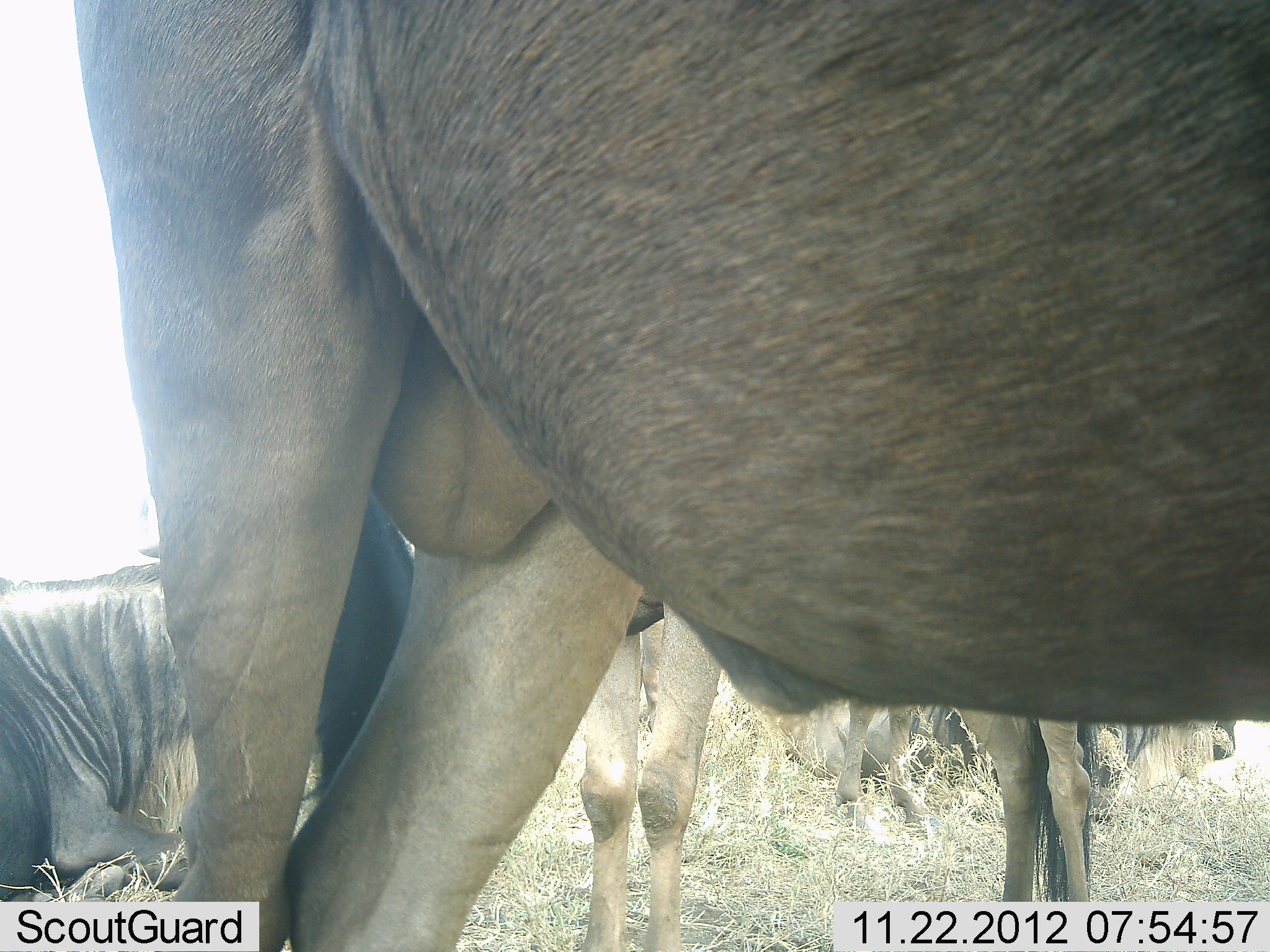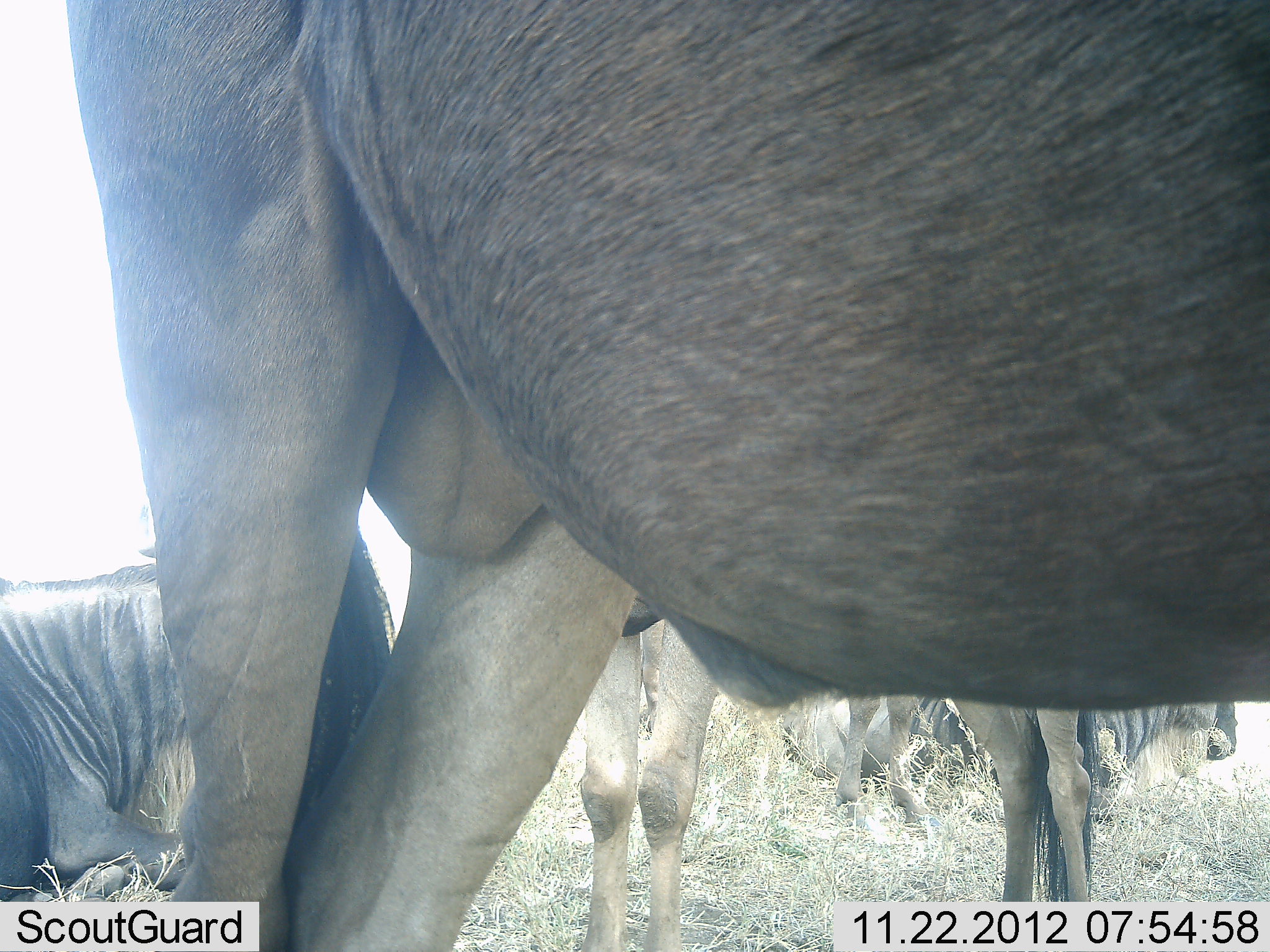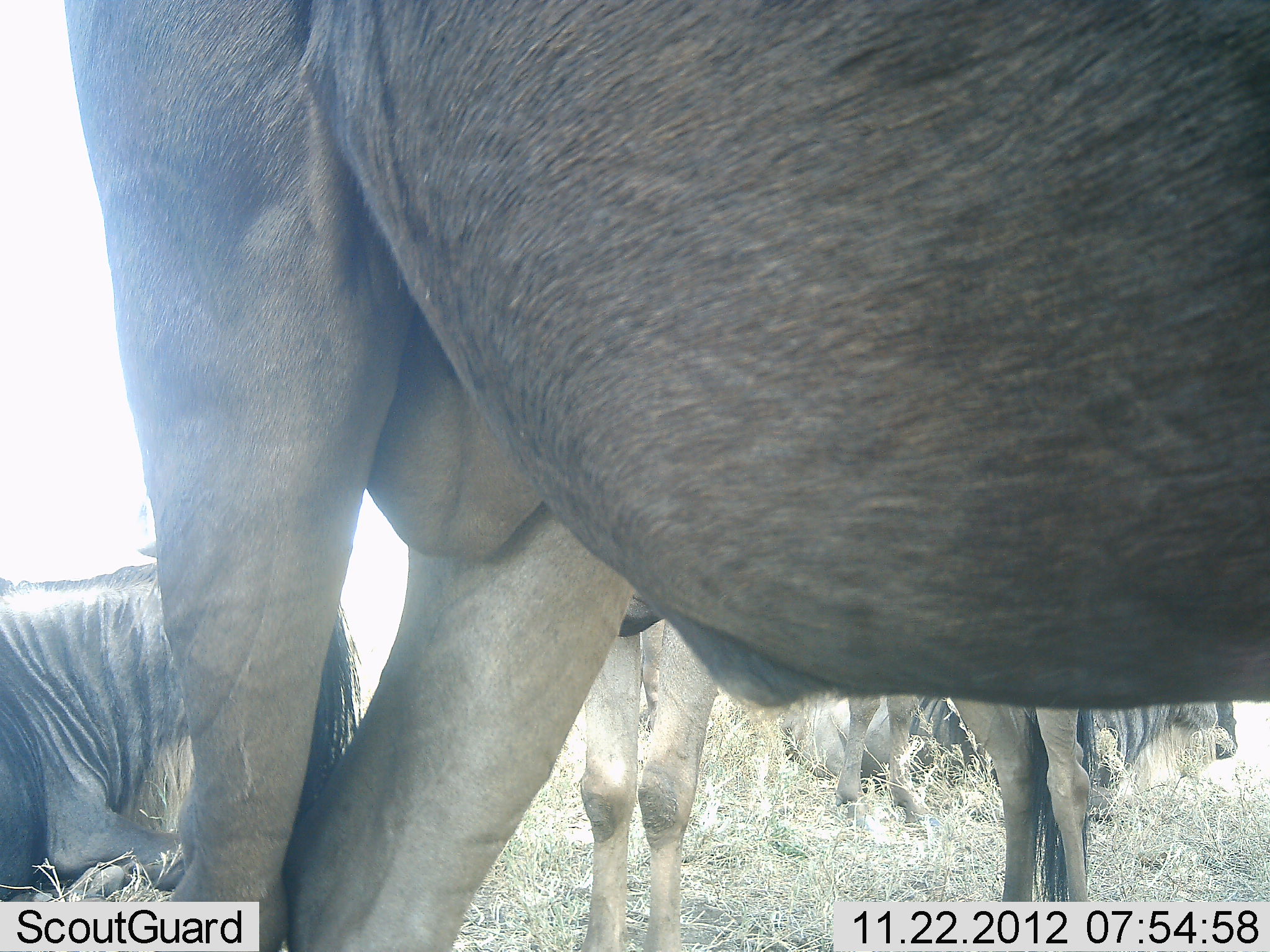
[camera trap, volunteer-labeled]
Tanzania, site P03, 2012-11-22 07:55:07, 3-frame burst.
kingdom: Animalia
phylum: Chordata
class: Mammalia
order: Artiodactyla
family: Bovidae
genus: Connochaetes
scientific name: Connochaetes taurinus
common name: blue wildebeest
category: wildebeest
Wildebeest (blue wildebeest) (Connochaetes taurinus), count 5. Behavior (volunteer vote fractions): standing 100%, resting 90%, moving 0%, interacting 0%. Young present (vote fraction): 0%. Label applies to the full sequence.